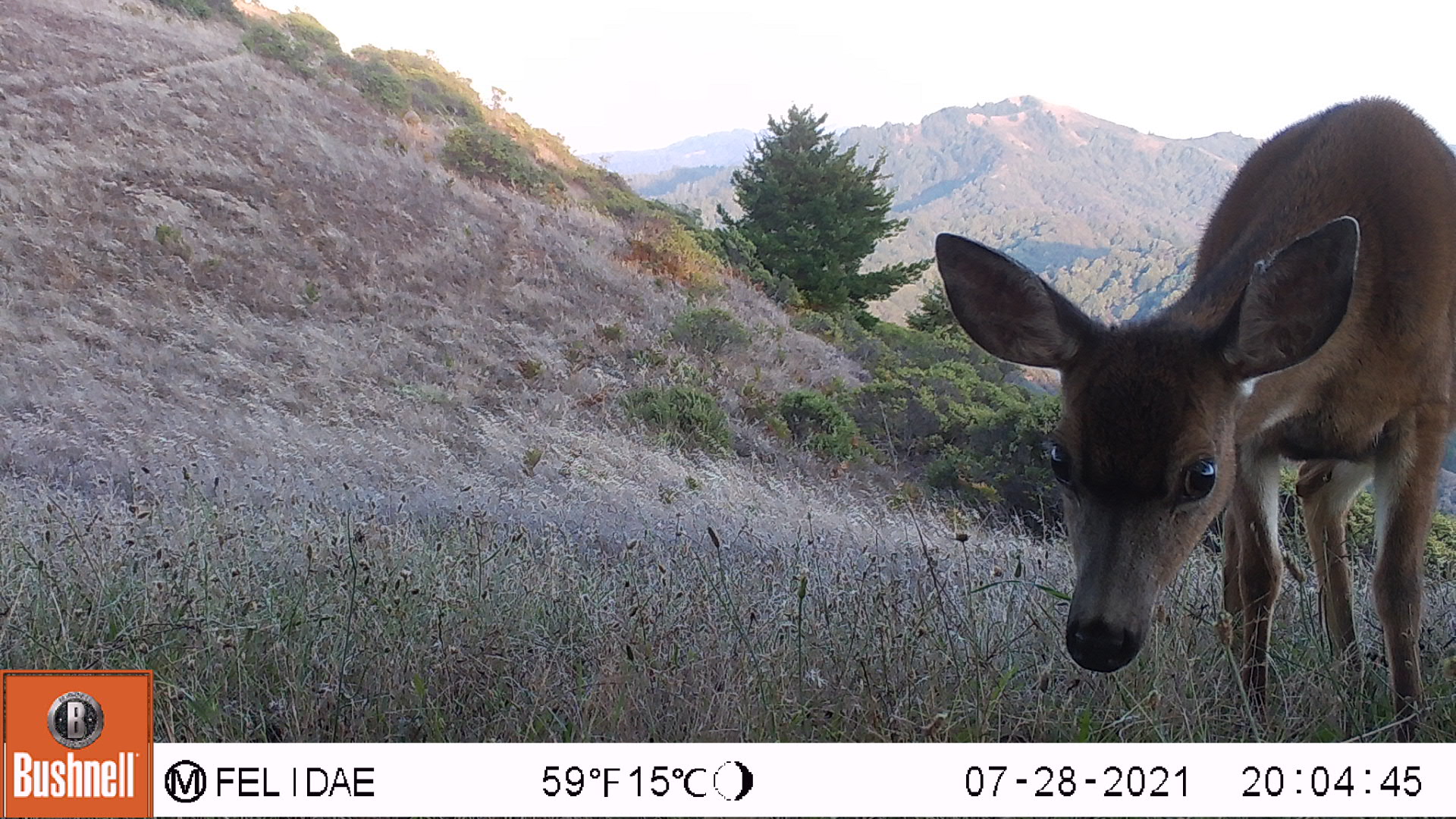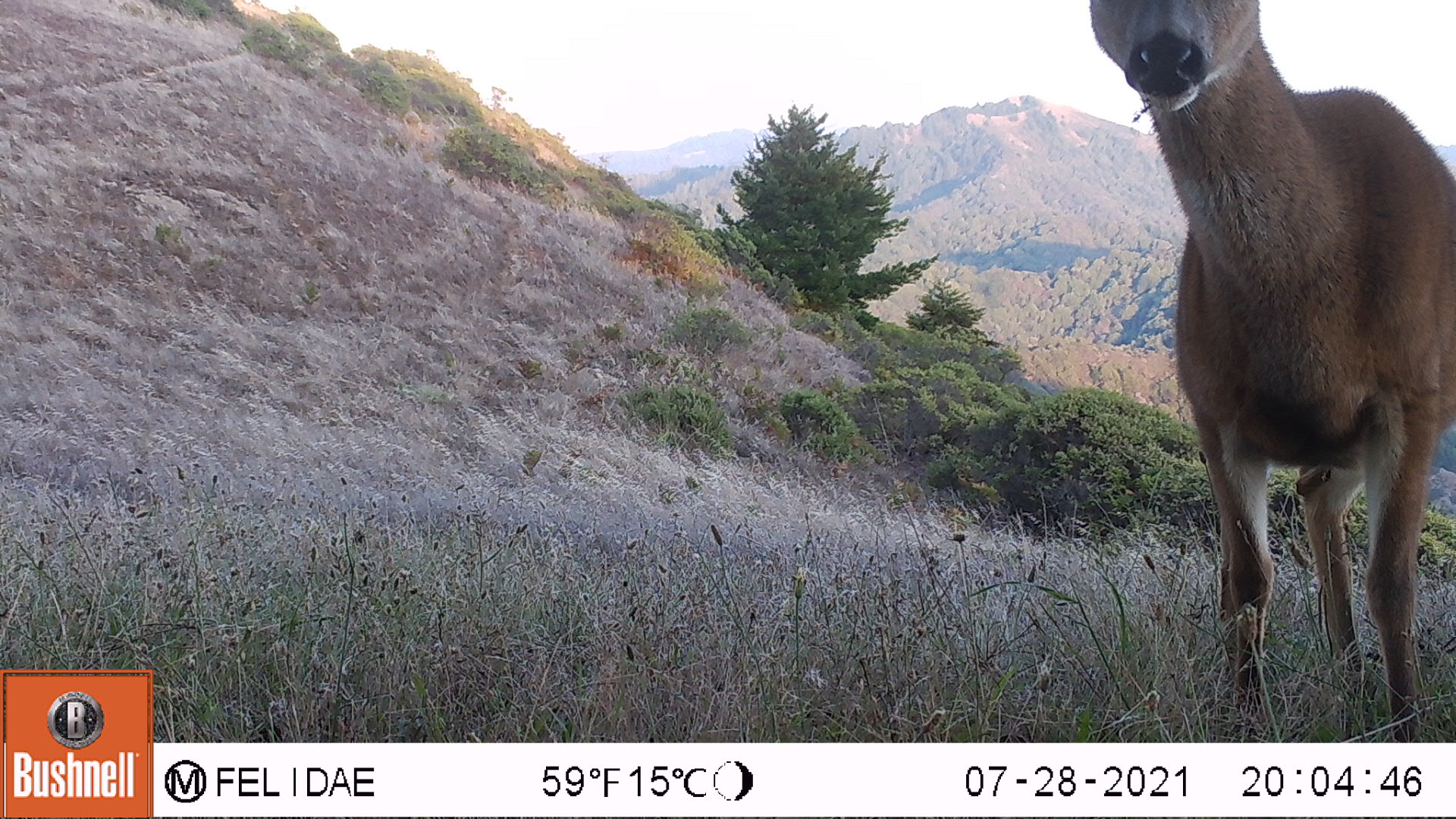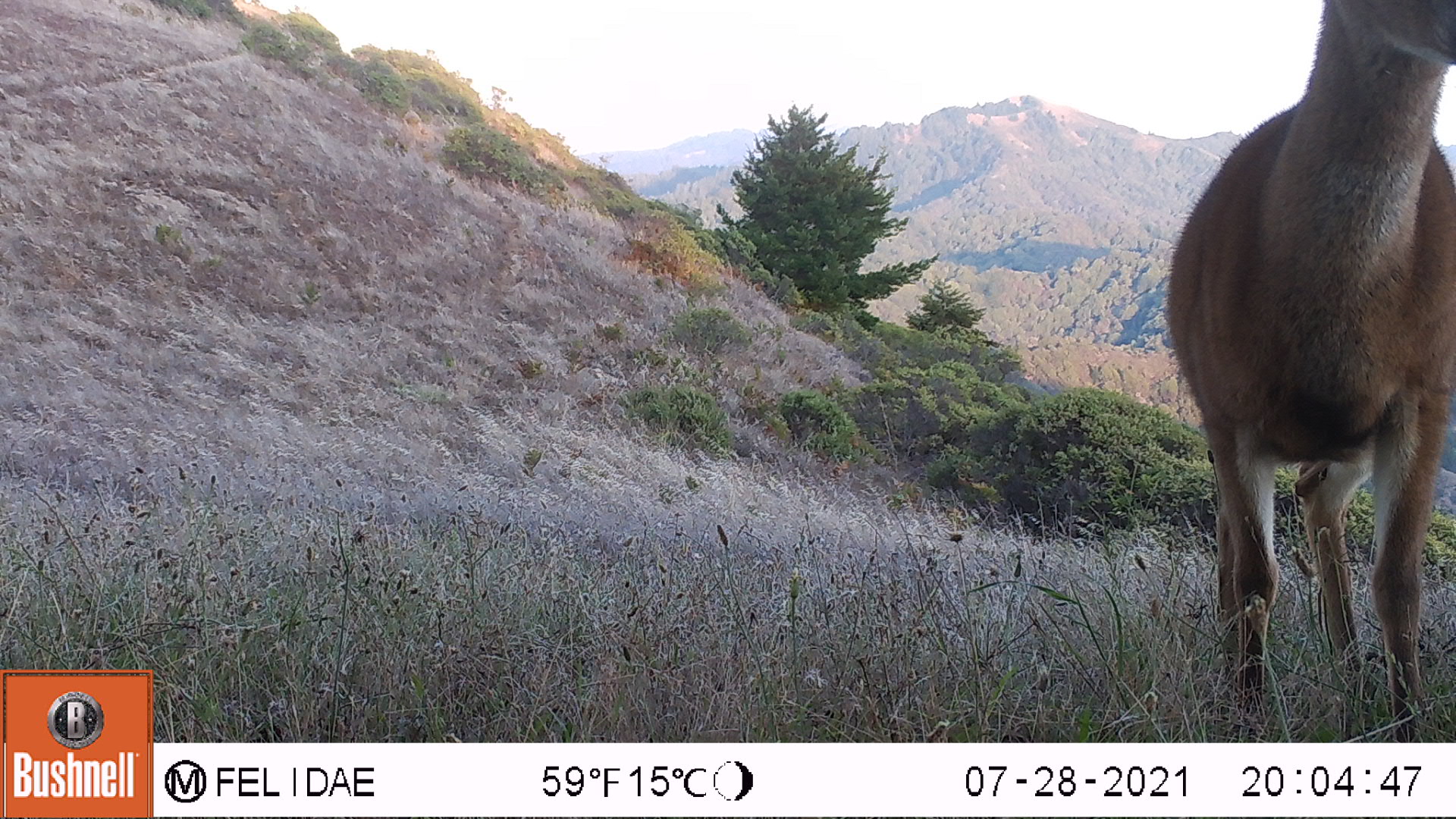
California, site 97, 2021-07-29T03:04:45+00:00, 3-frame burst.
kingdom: Animalia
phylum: Chordata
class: Mammalia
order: Artiodactyla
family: Cervidae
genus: Odocoileus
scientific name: Odocoileus hemionus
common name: mule deer